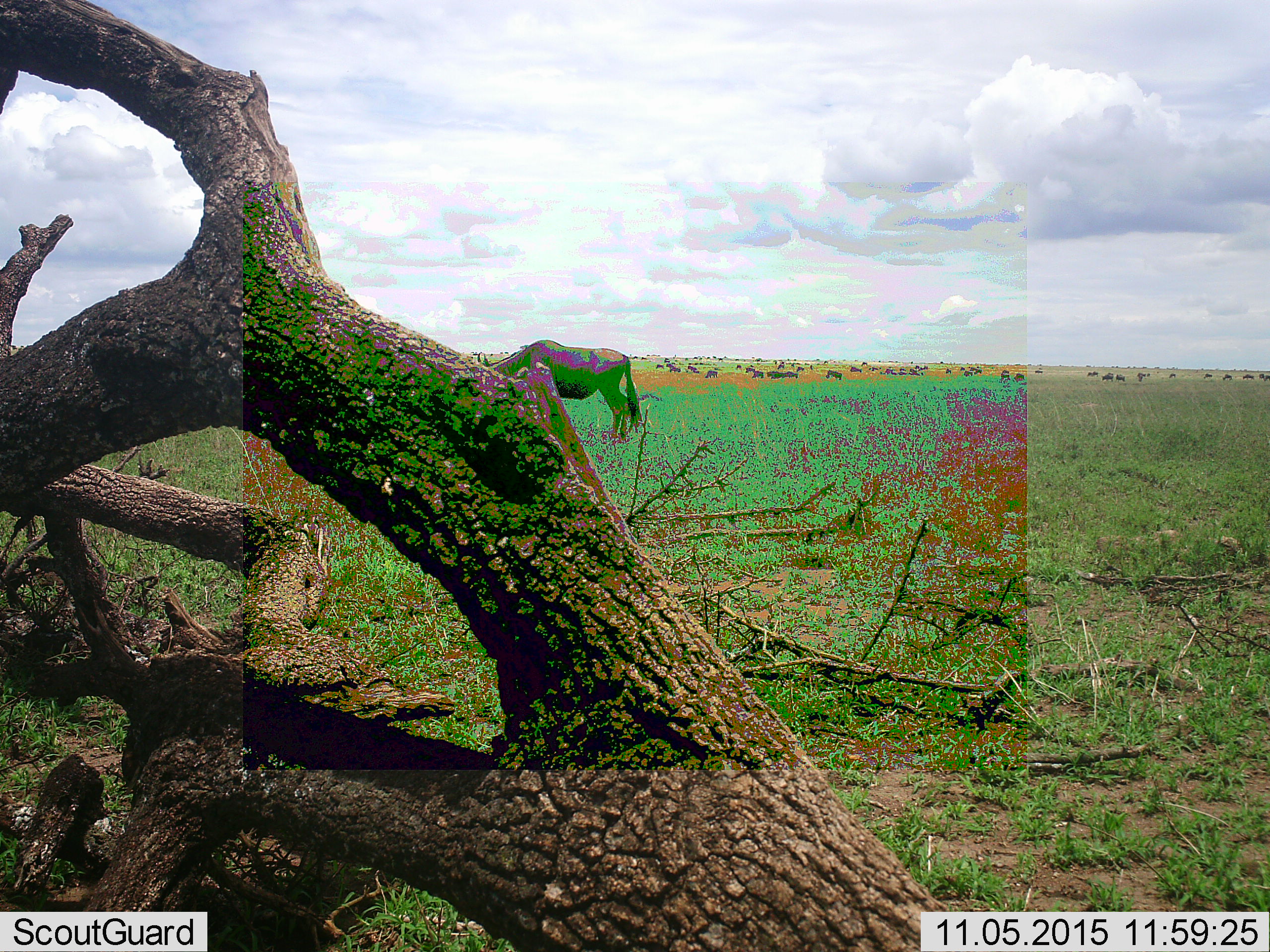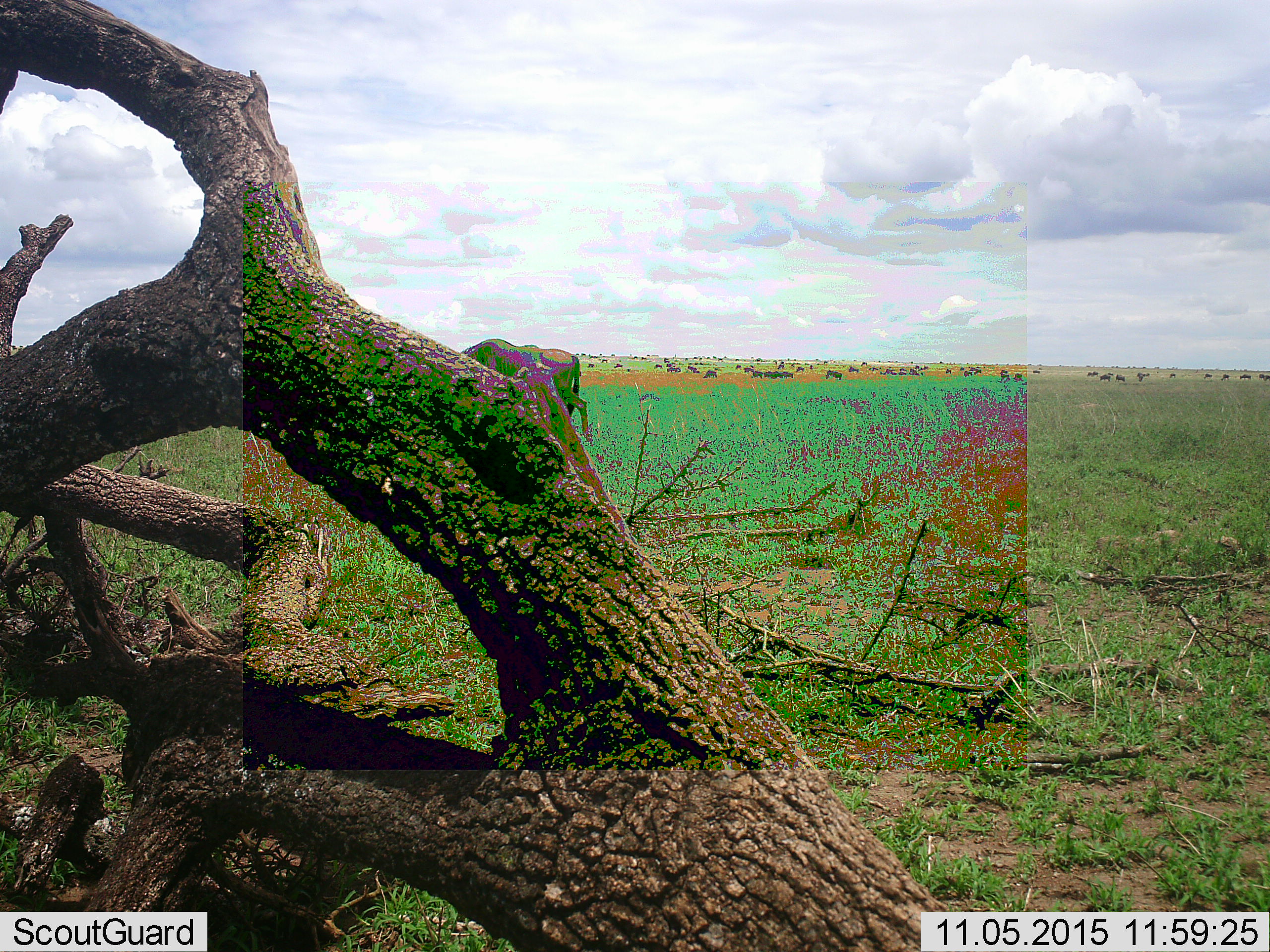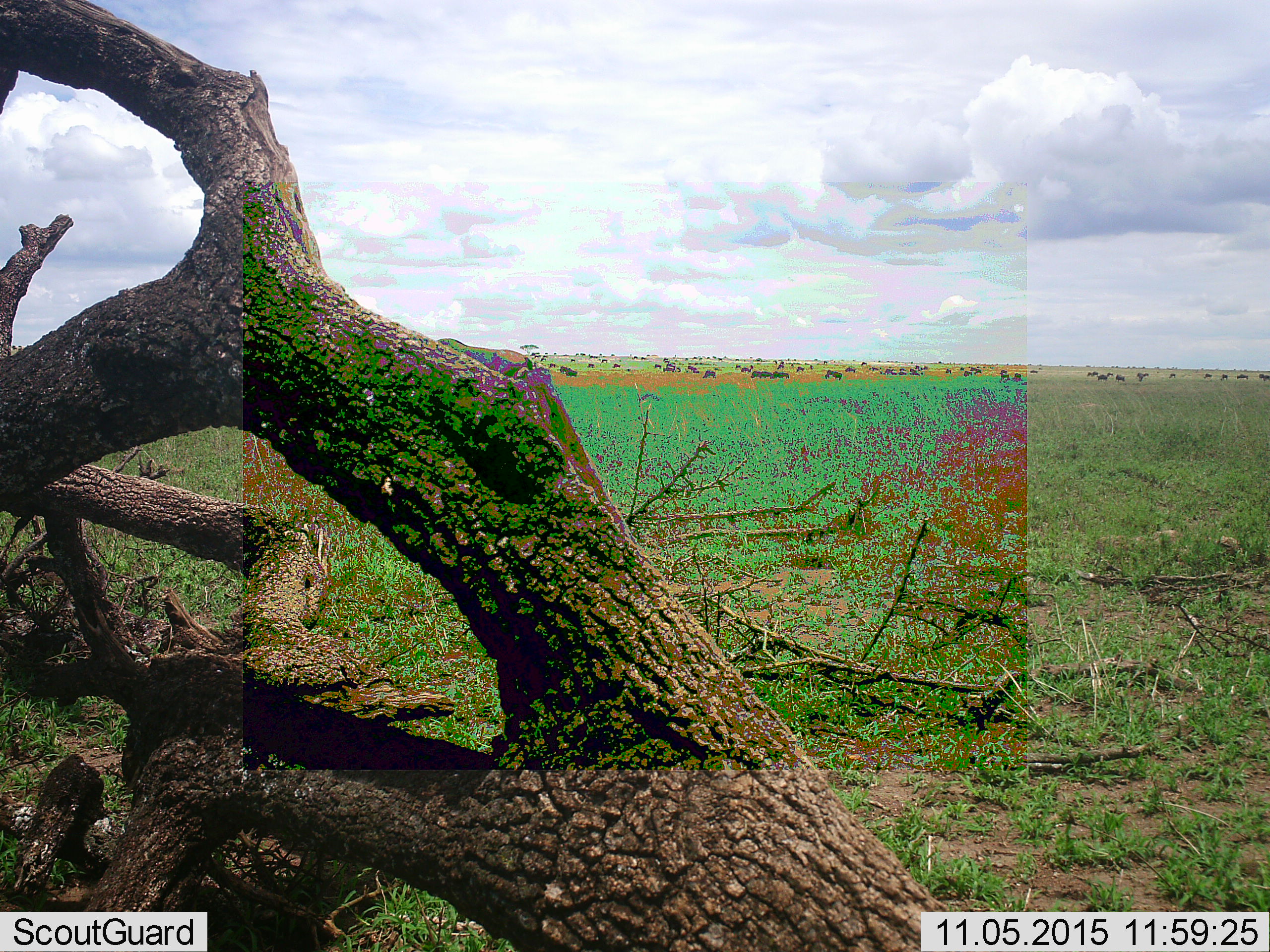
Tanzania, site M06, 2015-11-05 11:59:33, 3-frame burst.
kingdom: Animalia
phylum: Chordata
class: Mammalia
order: Artiodactyla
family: Bovidae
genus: Connochaetes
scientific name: Connochaetes taurinus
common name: blue wildebeest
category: wildebeest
Wildebeest (blue wildebeest) (Connochaetes taurinus), count 11-50. Behavior (volunteer vote fractions): standing 67%, resting 11%, moving 78%, interacting 11%. Young present (vote fraction): 0%. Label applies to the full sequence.